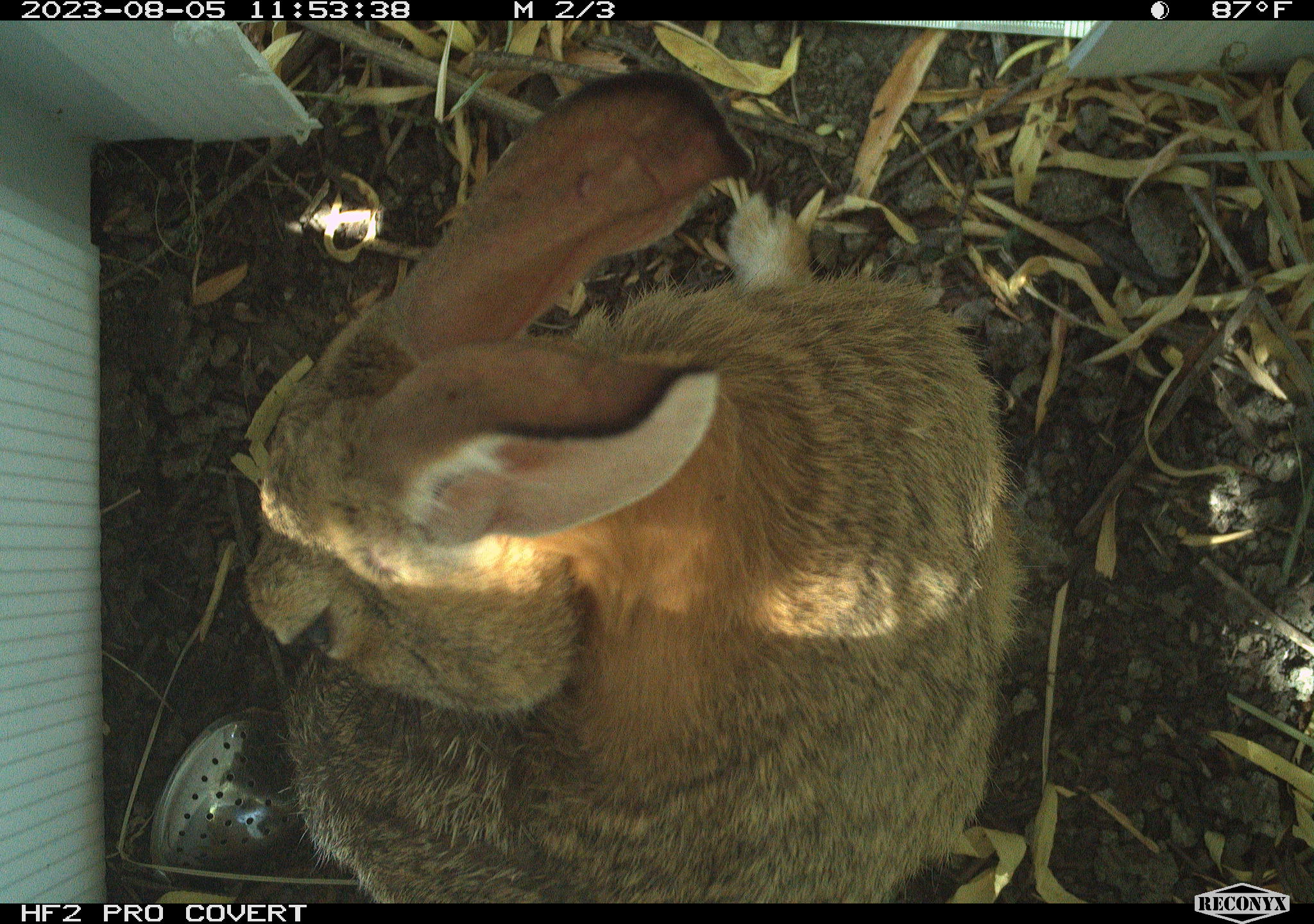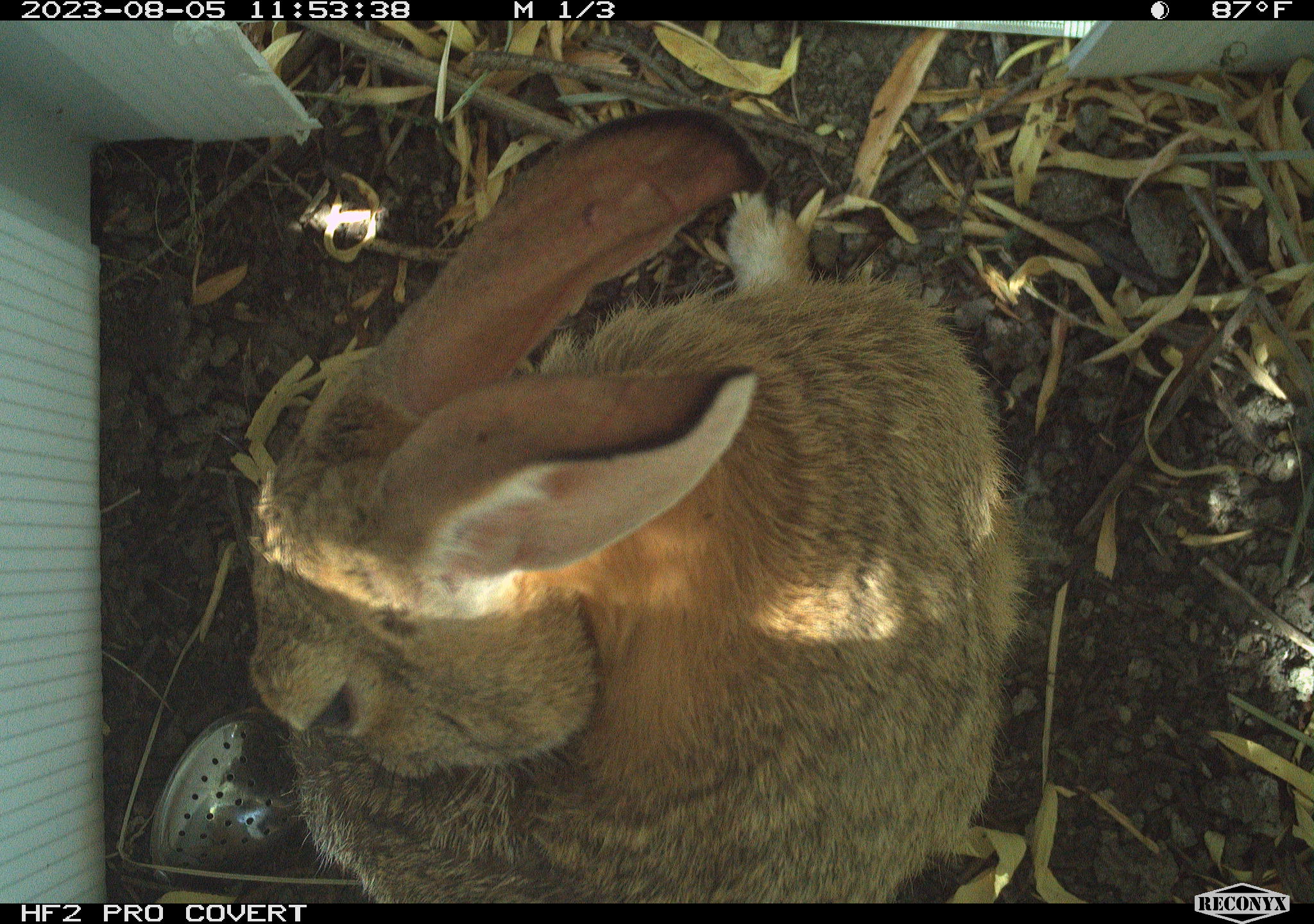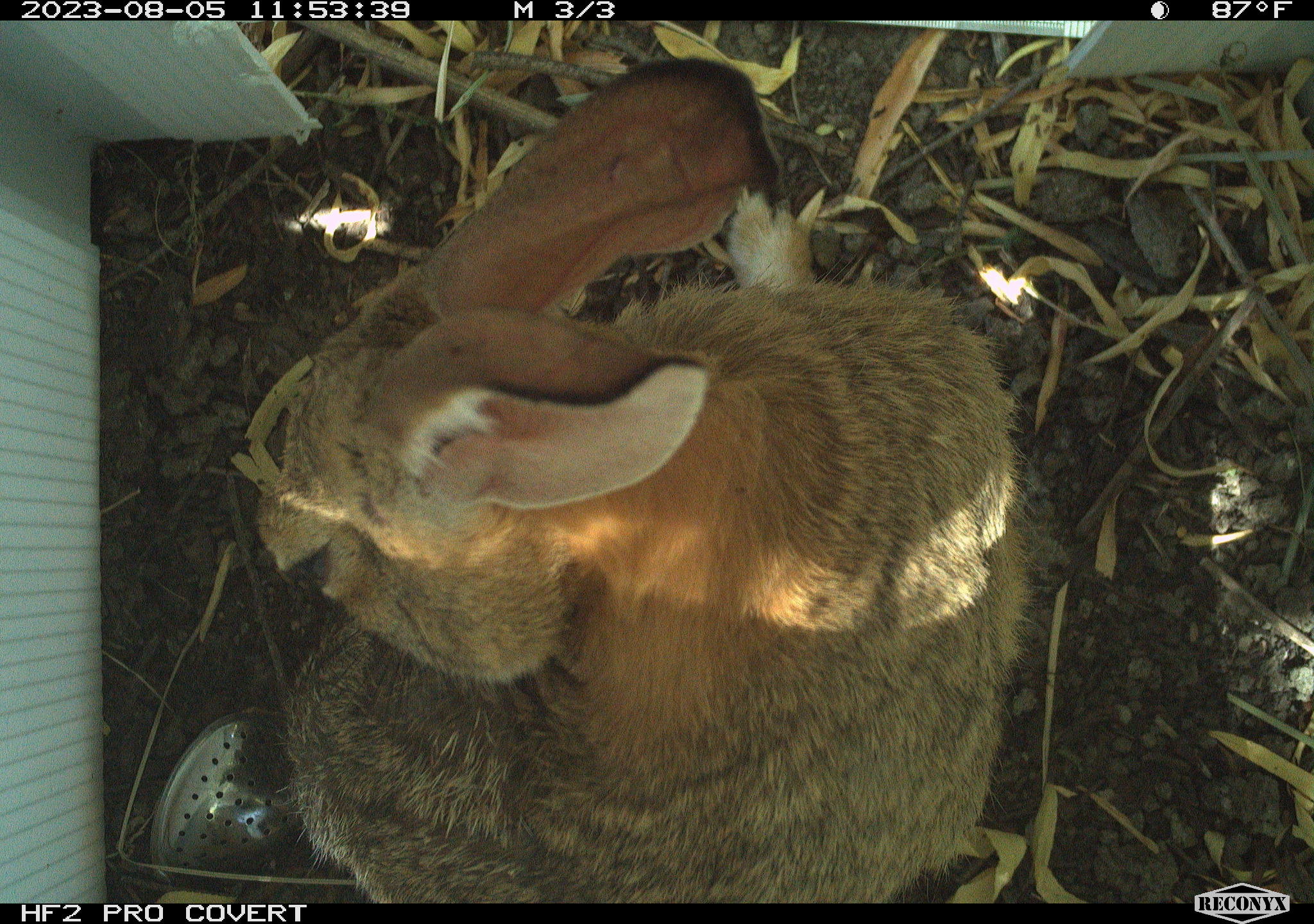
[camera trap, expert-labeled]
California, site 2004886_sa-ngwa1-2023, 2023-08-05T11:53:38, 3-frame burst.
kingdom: Animalia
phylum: Chordata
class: Mammalia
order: Lagomorpha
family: Leporidae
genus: Sylvilagus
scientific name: Sylvilagus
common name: cottontail rabbits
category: sylvilagus species